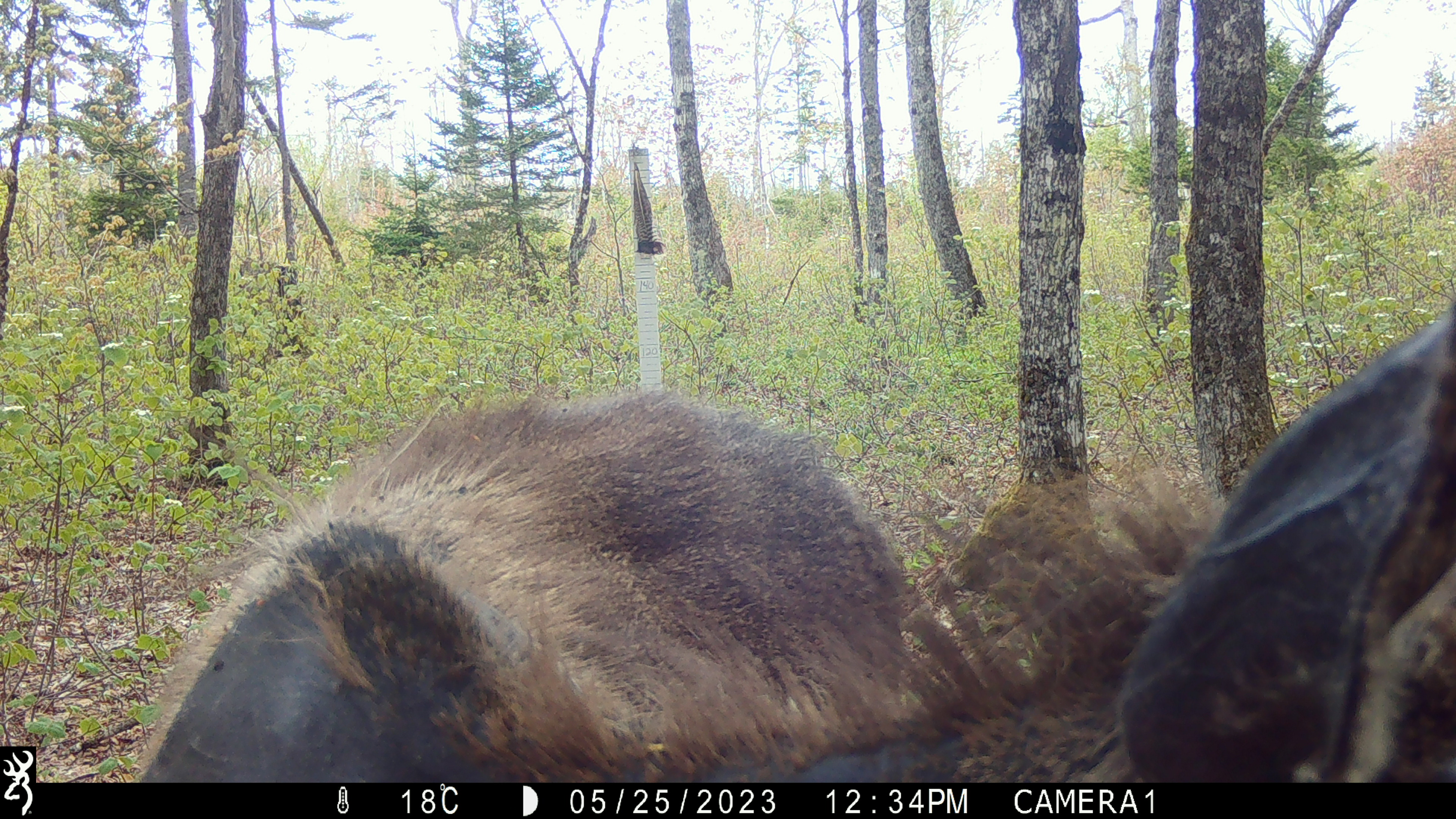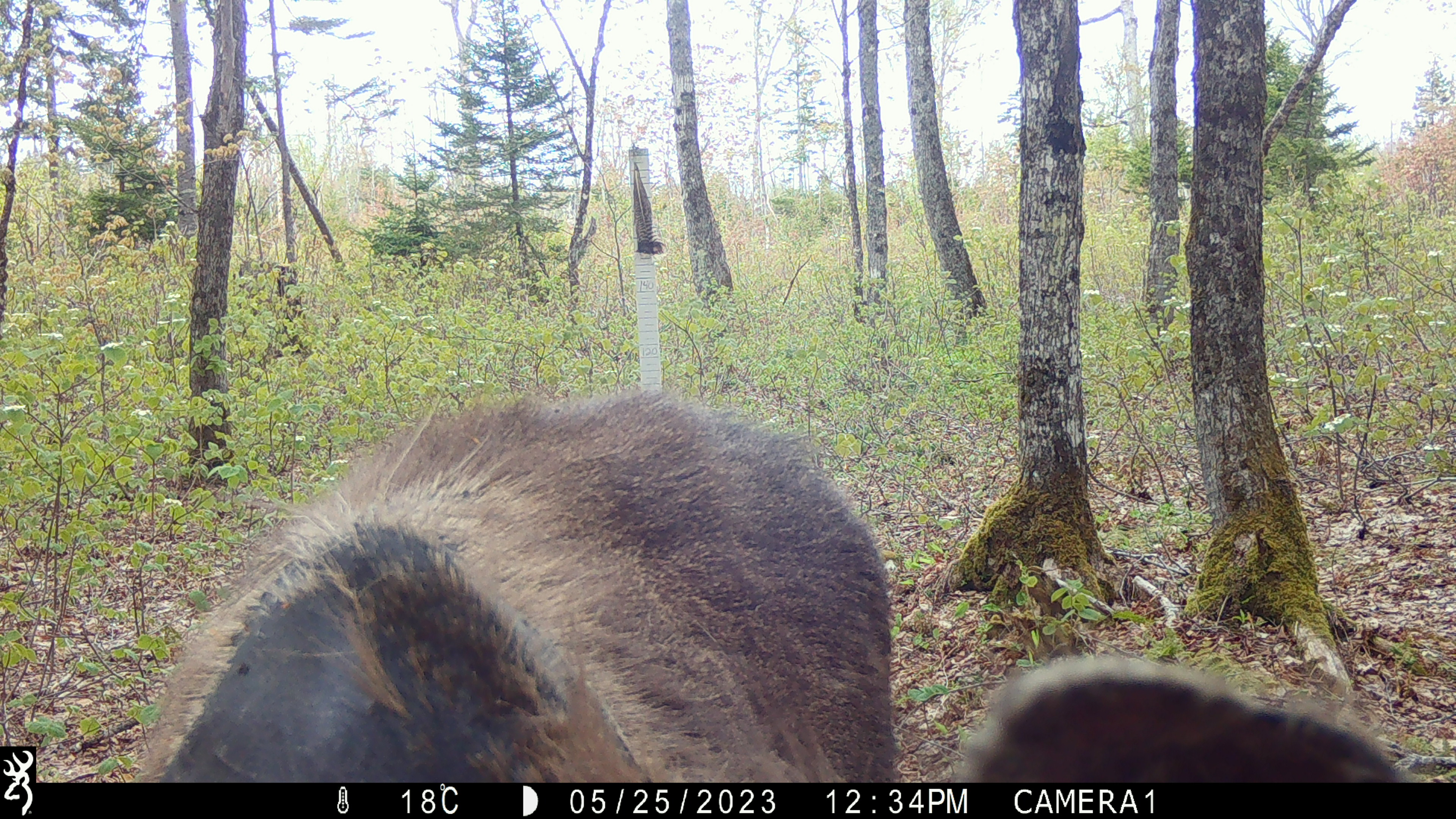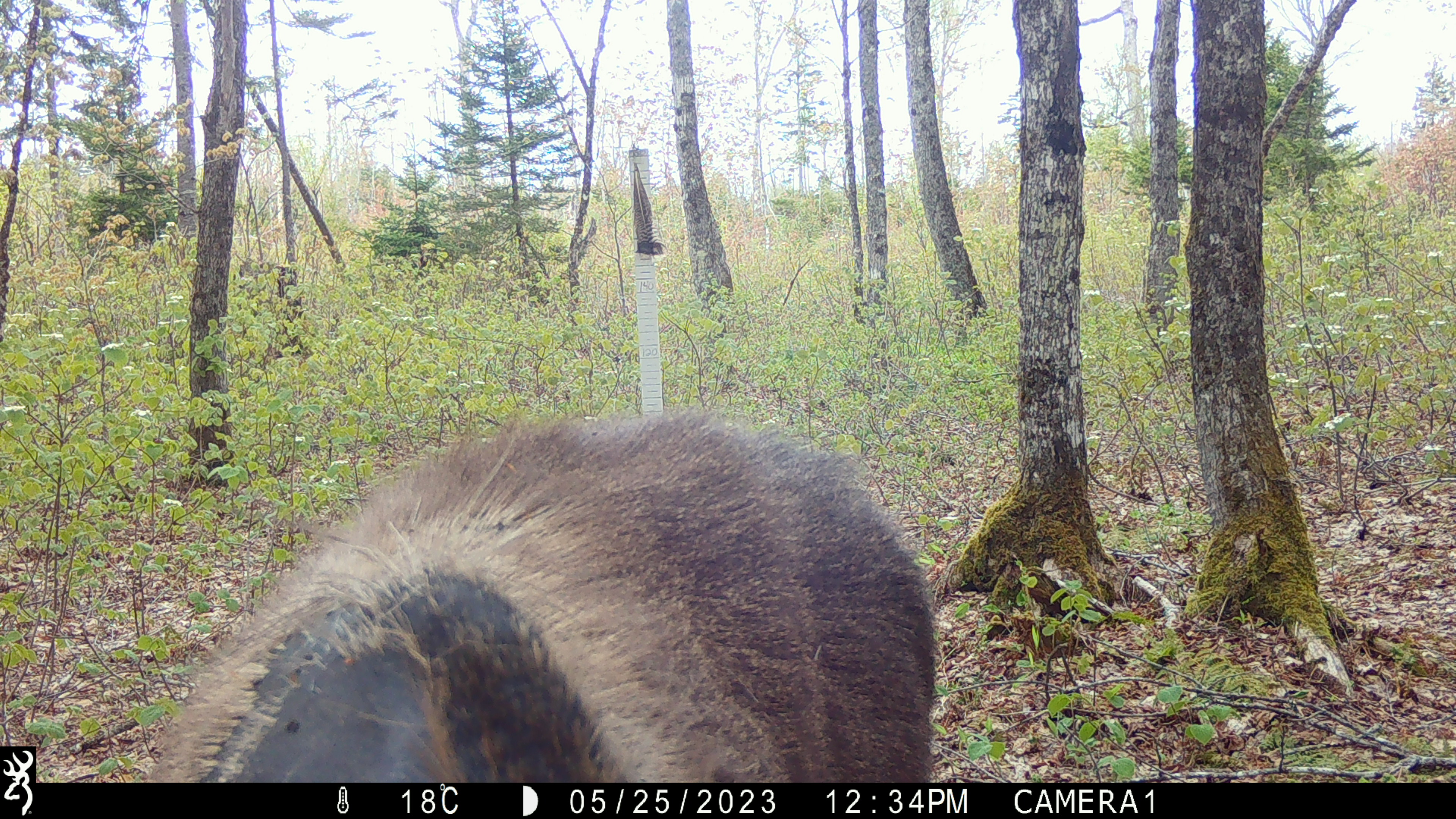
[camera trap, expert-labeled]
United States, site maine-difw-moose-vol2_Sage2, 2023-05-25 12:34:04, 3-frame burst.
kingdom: Animalia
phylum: Chordata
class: Mammalia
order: Artiodactyla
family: Cervidae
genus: Alces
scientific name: Alces alces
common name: moose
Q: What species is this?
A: Moose (Alces alces).